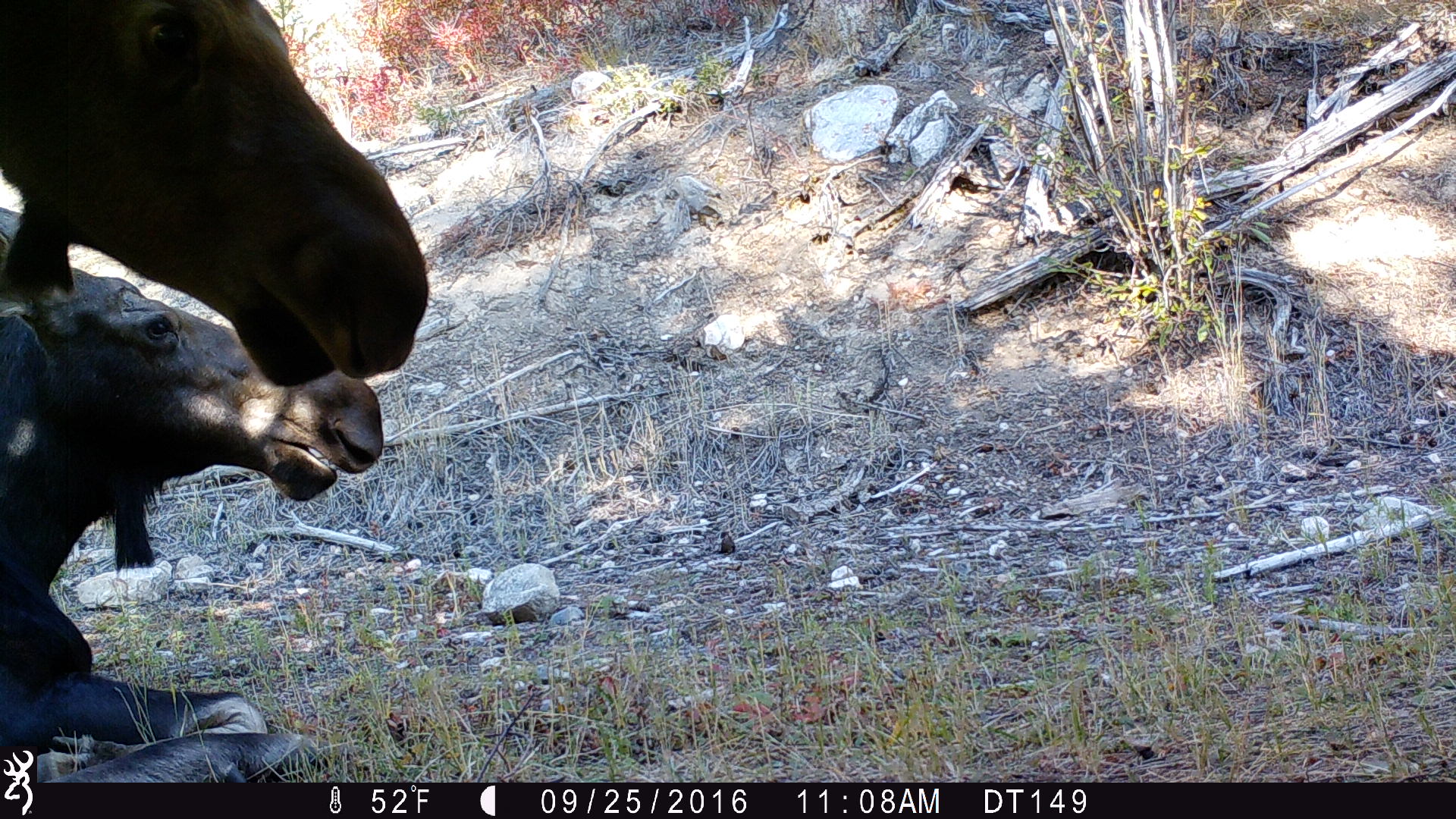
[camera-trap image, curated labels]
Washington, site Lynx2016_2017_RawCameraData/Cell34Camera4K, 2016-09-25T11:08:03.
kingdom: Animalia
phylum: Chordata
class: Mammalia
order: Artiodactyla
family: Cervidae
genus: Alces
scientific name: Alces alces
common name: moose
Alces alces (moose). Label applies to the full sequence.